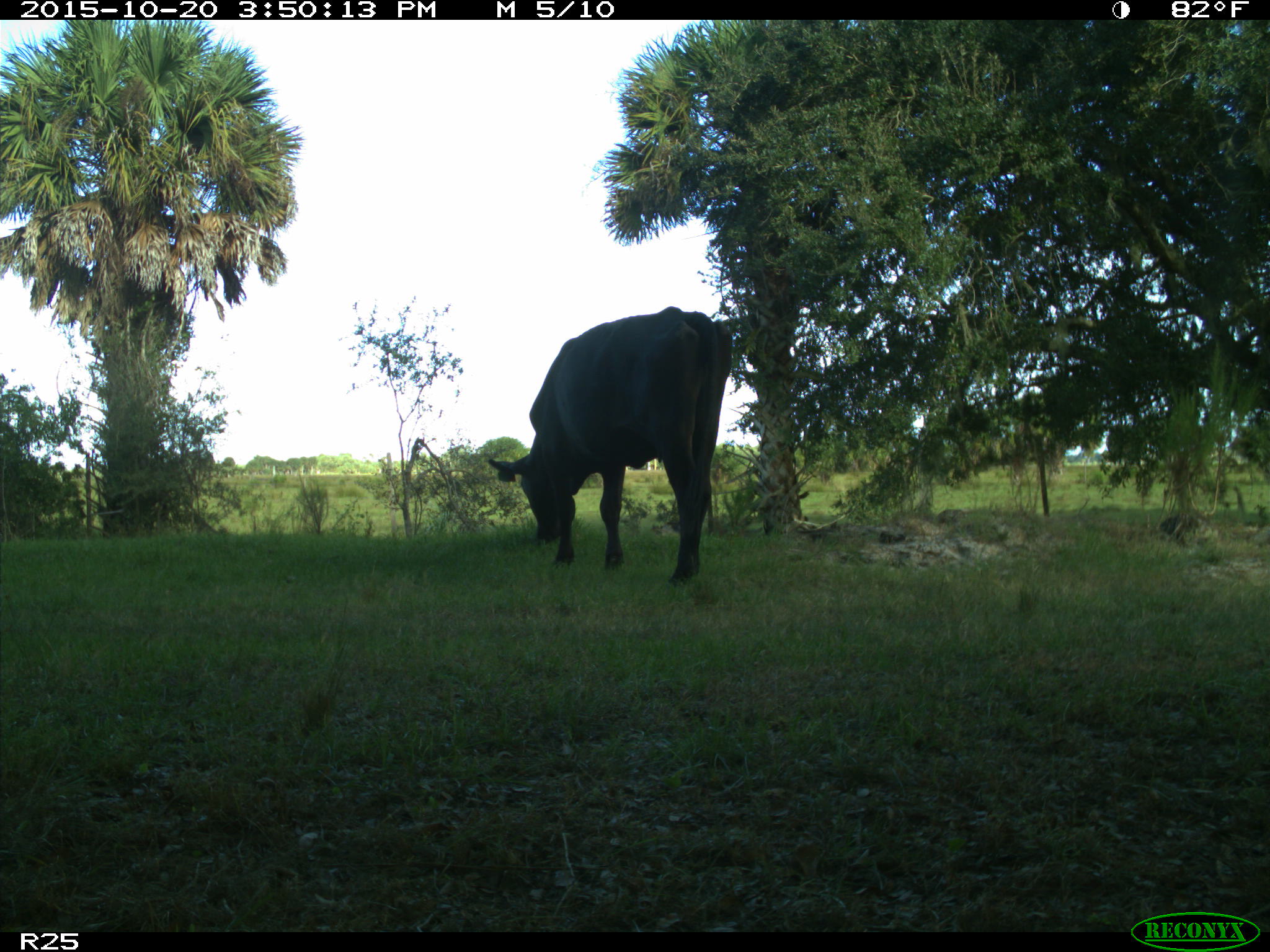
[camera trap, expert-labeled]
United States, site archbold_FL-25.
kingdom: Animalia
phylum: Chordata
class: Mammalia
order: Artiodactyla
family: Bovidae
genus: Bos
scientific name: Bos taurus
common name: domestic cow